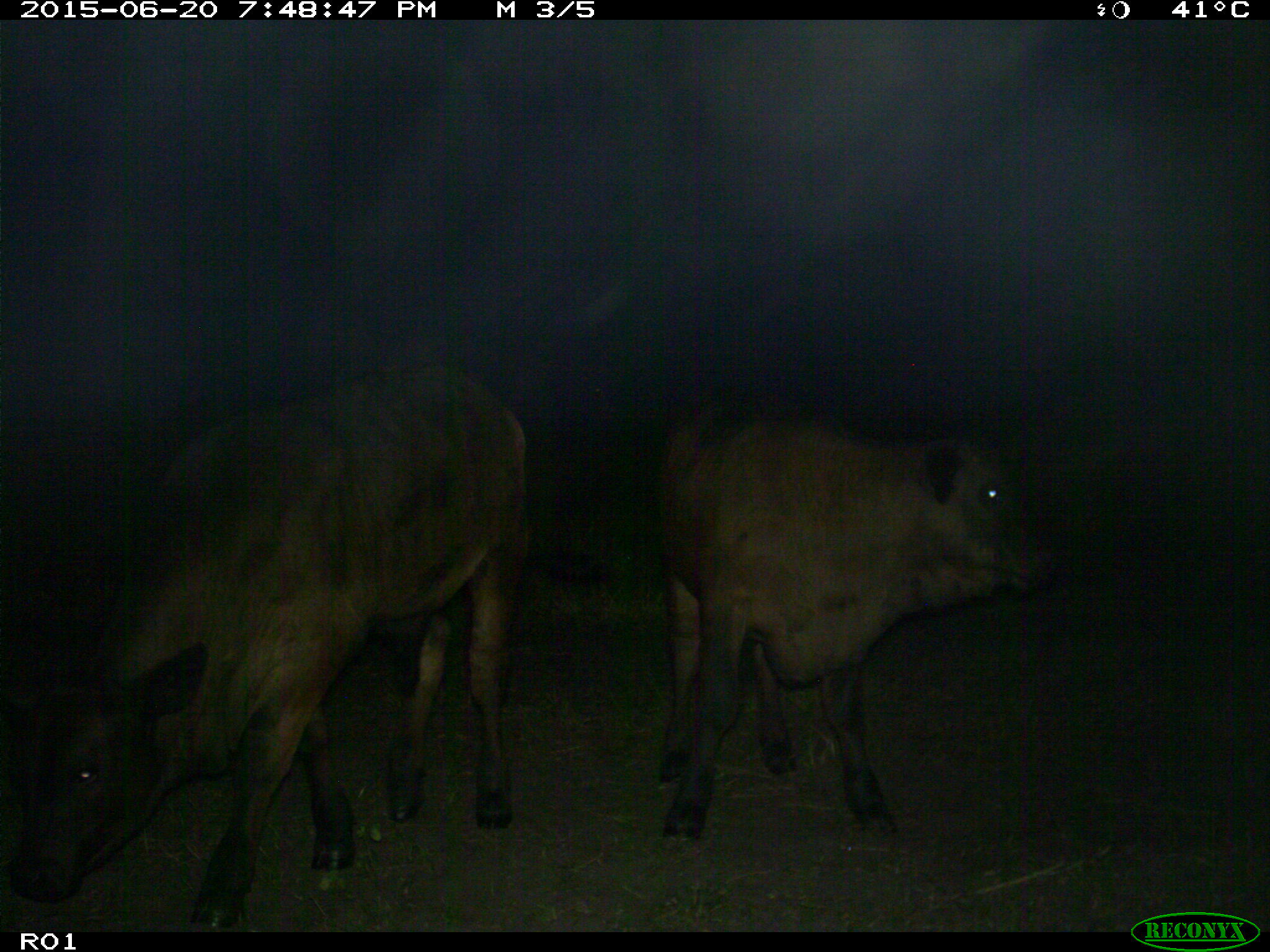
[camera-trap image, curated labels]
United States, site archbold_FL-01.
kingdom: Animalia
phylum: Chordata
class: Mammalia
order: Artiodactyla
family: Bovidae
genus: Bos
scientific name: Bos taurus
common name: domestic cow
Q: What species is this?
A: Bos taurus (domestic cow).